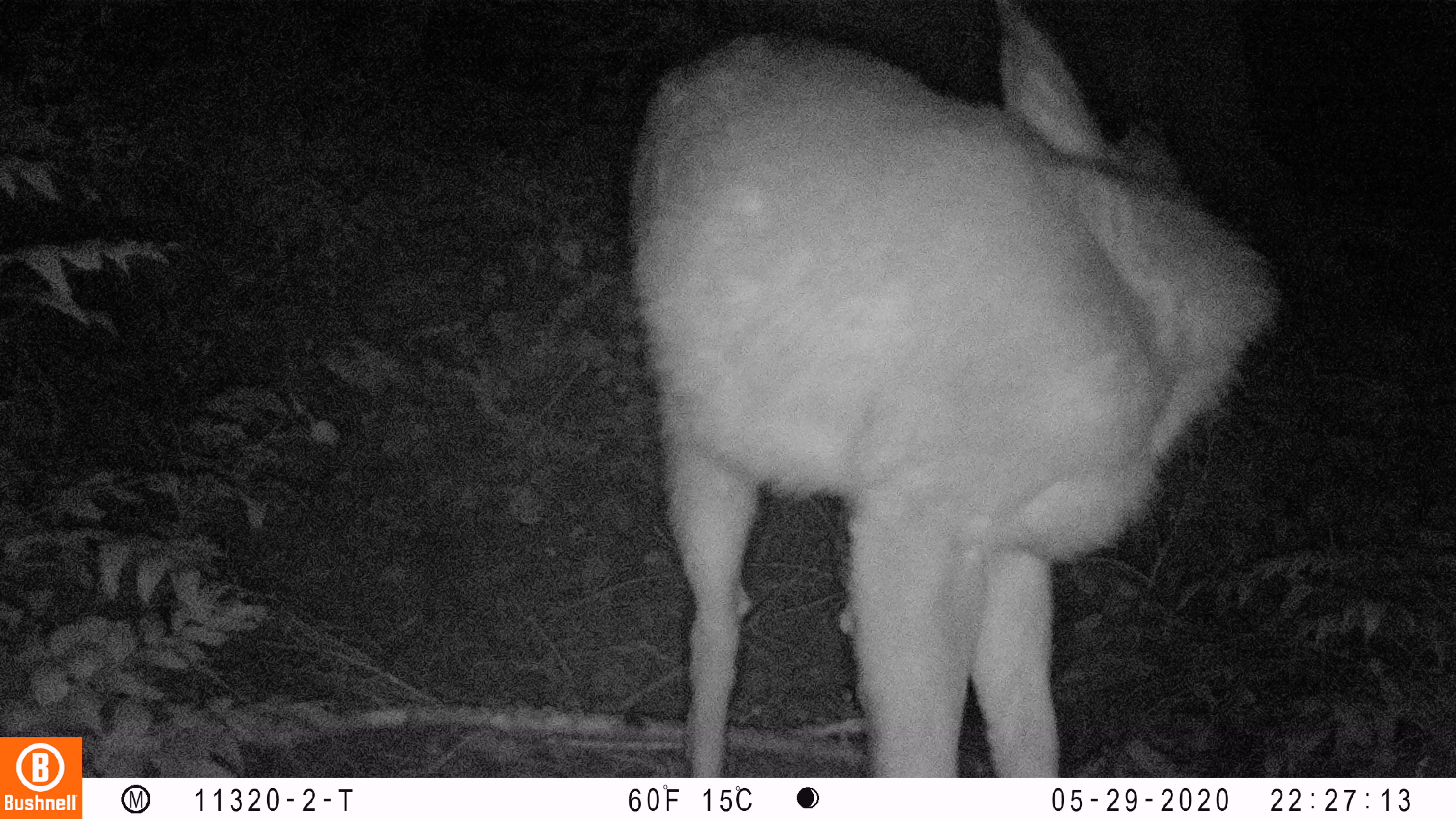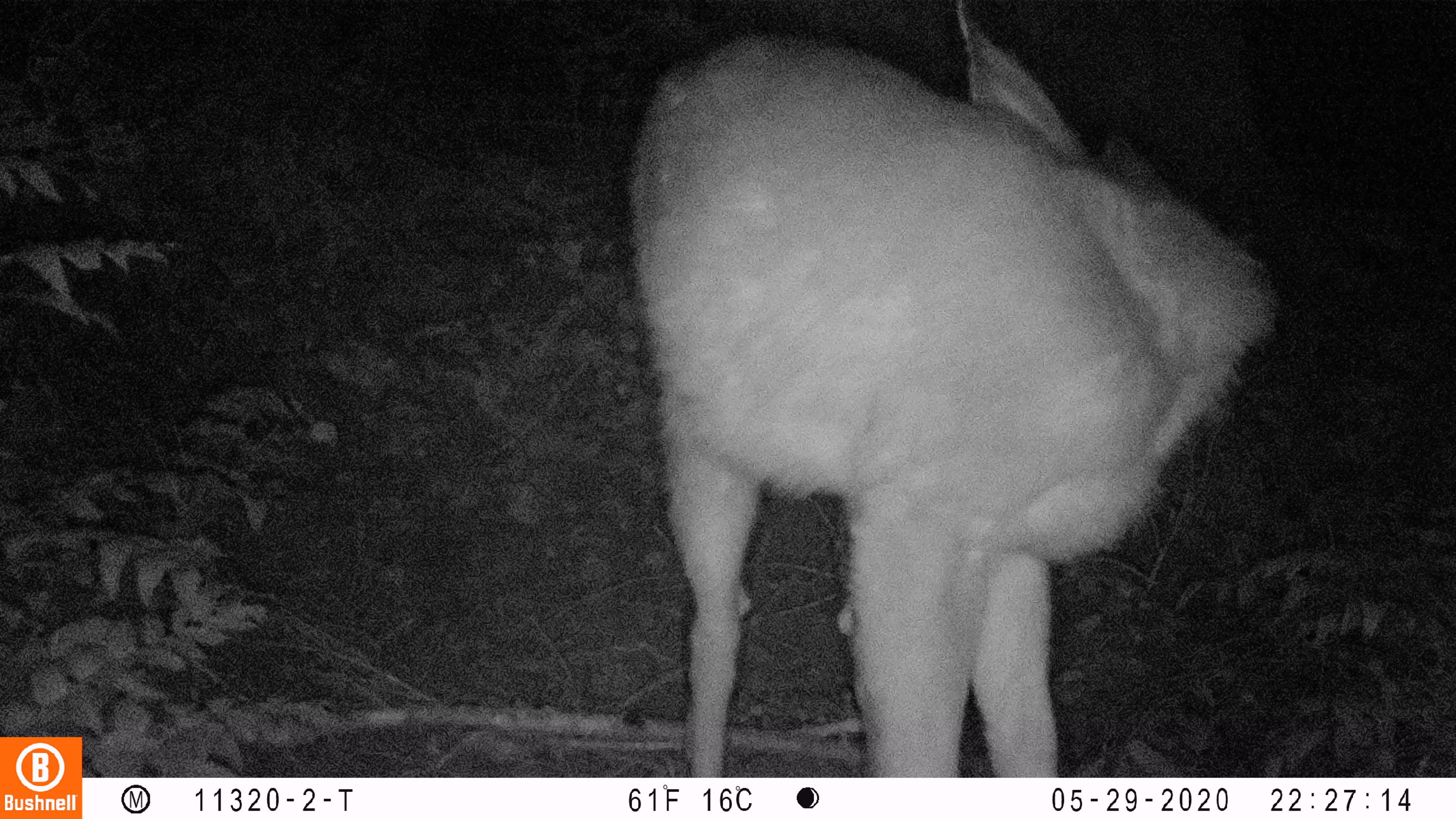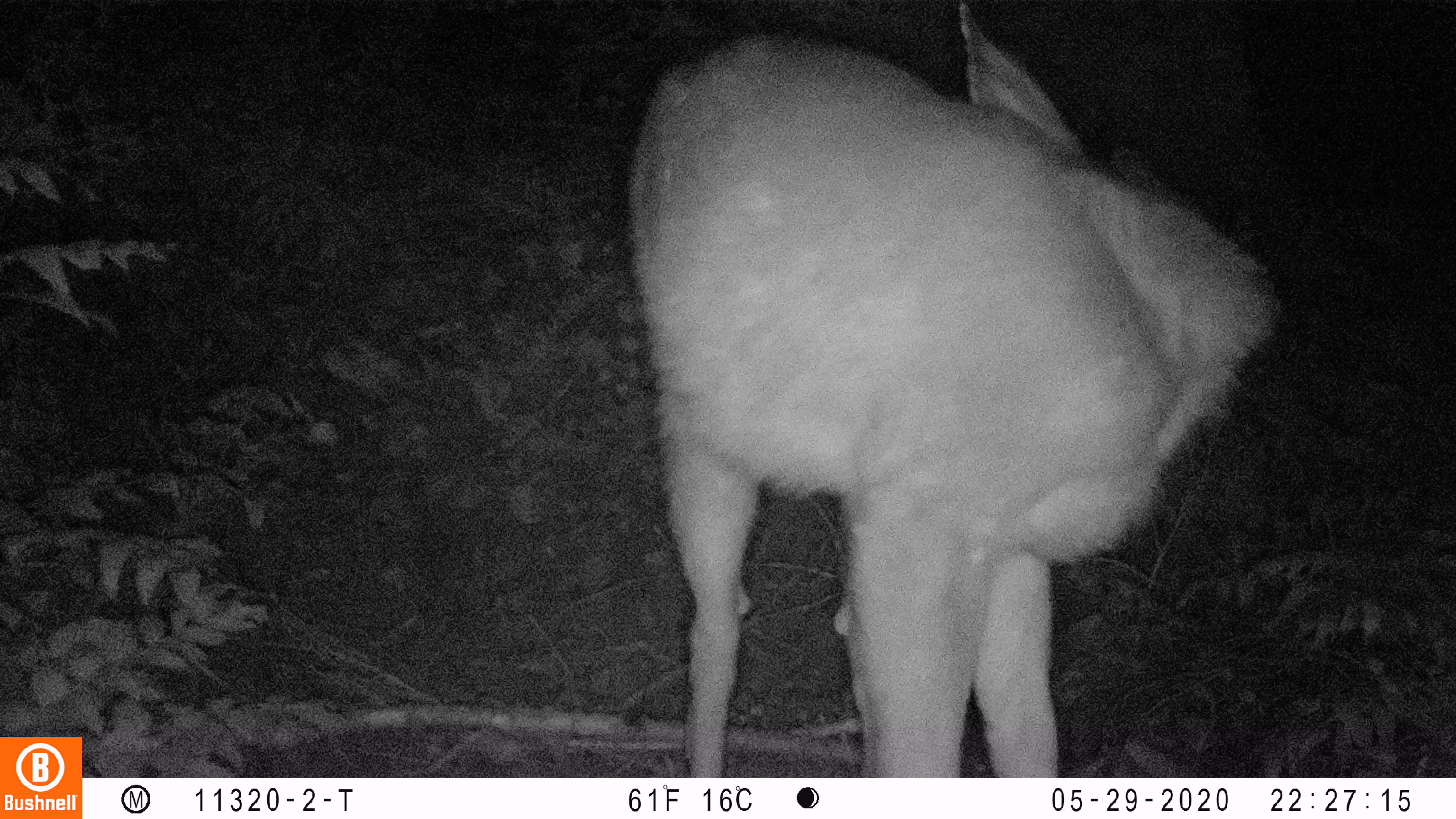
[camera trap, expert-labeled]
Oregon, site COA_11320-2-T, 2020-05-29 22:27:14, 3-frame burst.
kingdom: Animalia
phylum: Chordata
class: Mammalia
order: Artiodactyla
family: Cervidae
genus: Odocoileus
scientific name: Odocoileus hemionus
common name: black-tailed deer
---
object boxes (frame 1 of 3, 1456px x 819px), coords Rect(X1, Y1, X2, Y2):
black-tailed deer: Rect(617, 8, 1309, 766)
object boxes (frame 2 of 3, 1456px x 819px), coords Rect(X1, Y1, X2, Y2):
black-tailed deer: Rect(611, 8, 1282, 766)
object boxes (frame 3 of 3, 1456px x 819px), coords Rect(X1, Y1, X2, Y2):
black-tailed deer: Rect(609, 0, 1290, 770)